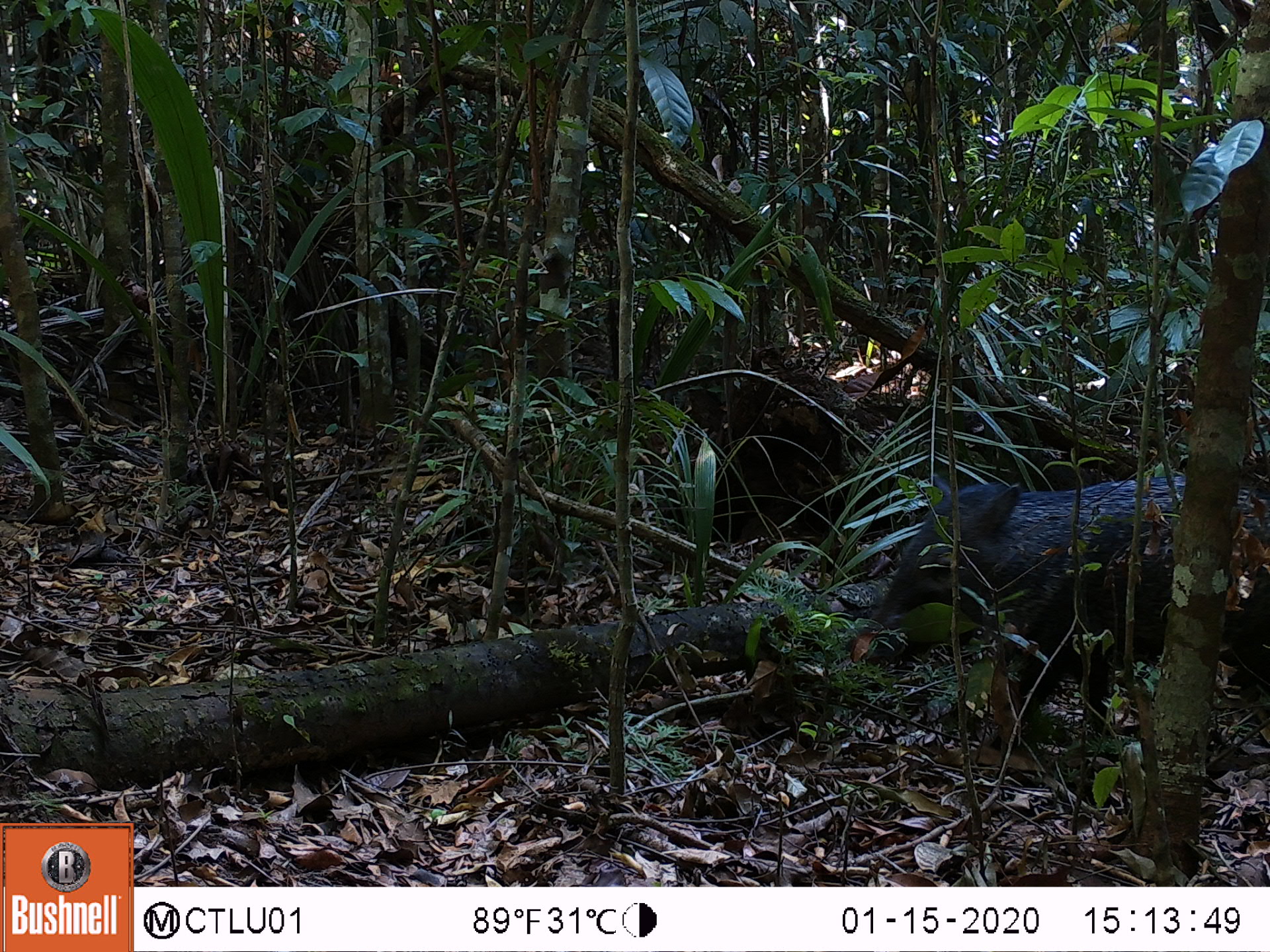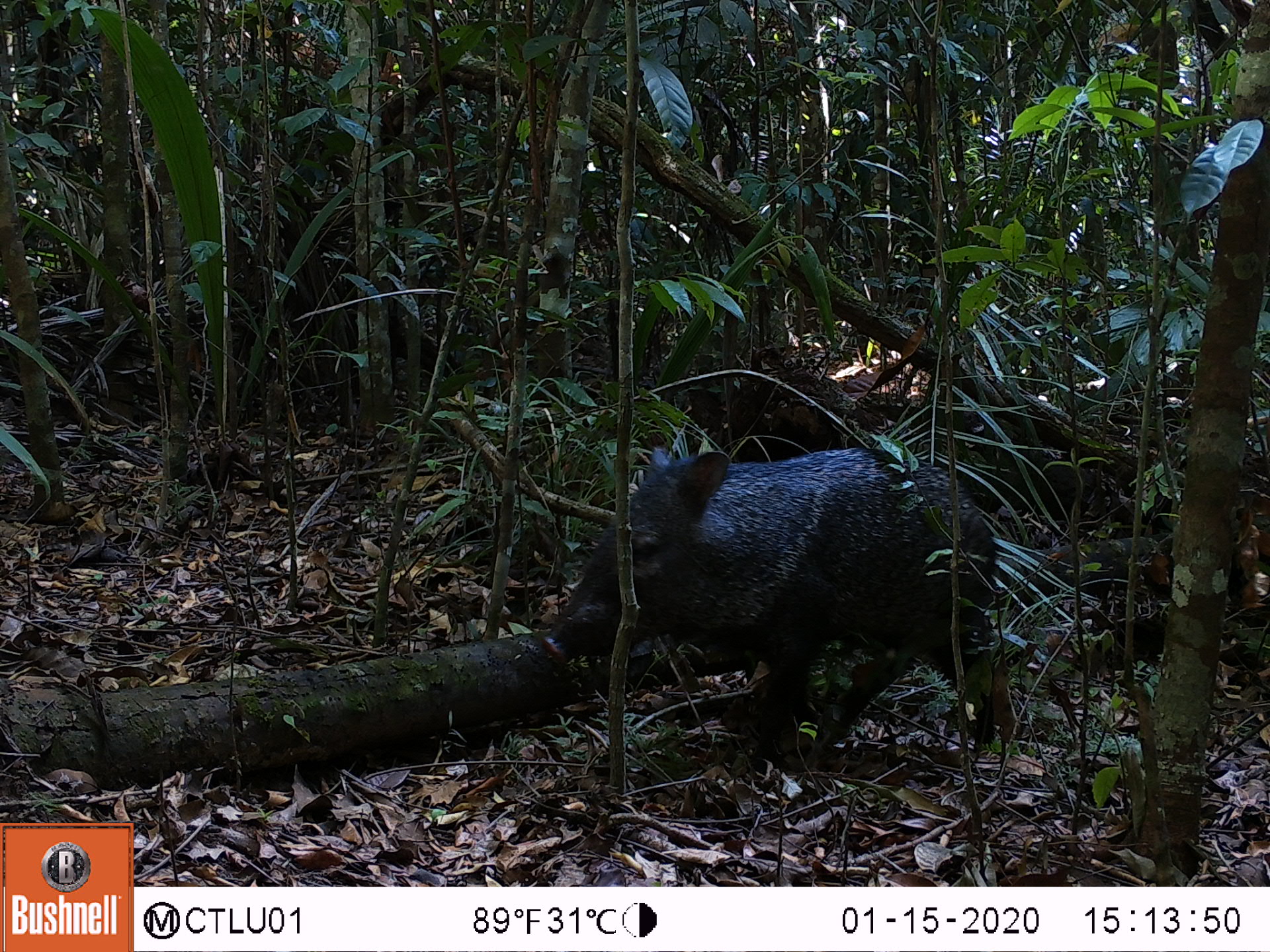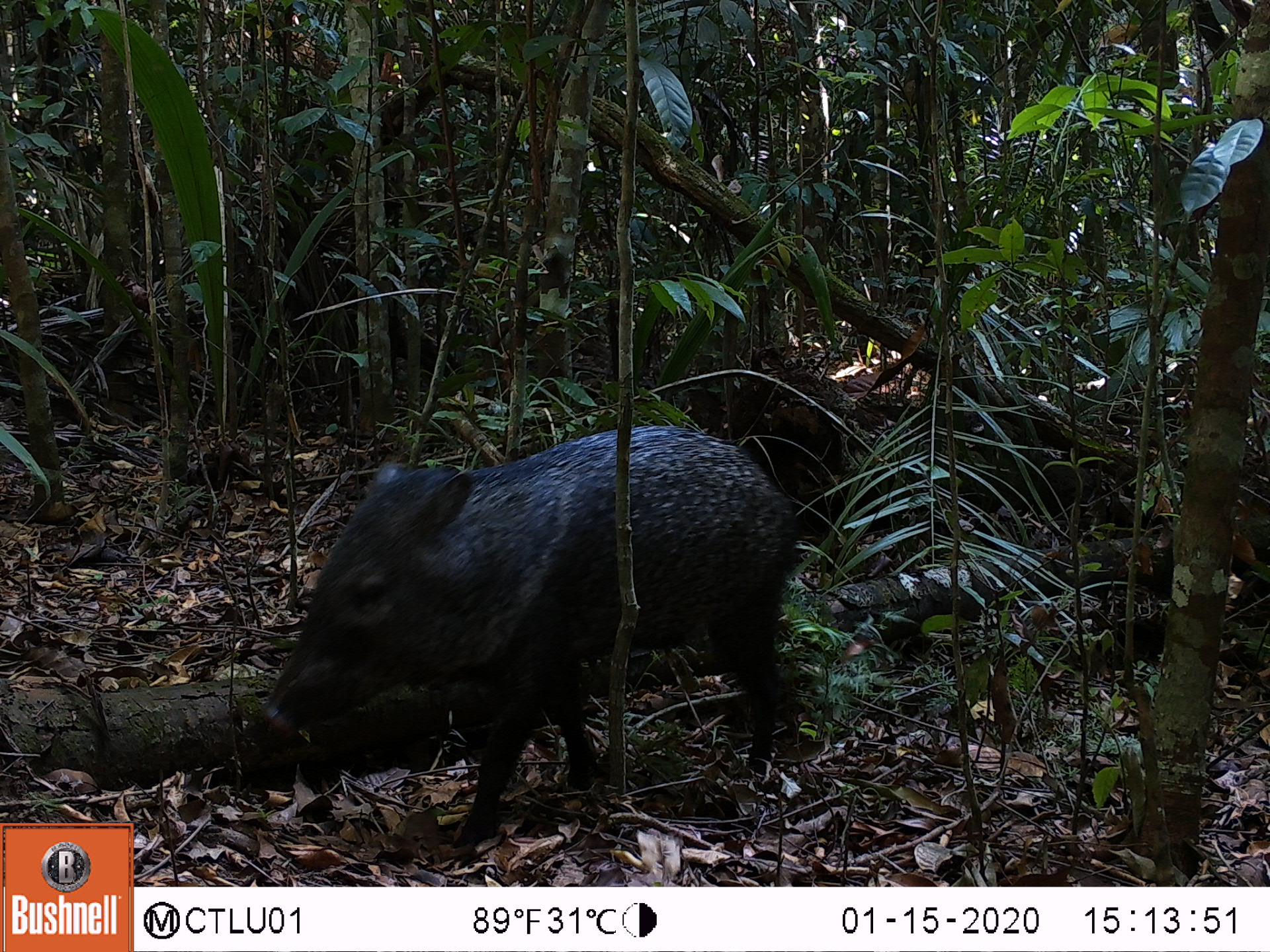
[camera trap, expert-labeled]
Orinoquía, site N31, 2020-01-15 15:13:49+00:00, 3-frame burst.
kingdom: Animalia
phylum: Chordata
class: Mammalia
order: Artiodactyla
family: Tayassuidae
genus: Pecari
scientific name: Pecari tajacu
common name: collared peccary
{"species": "collared peccary (Pecari tajacu)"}